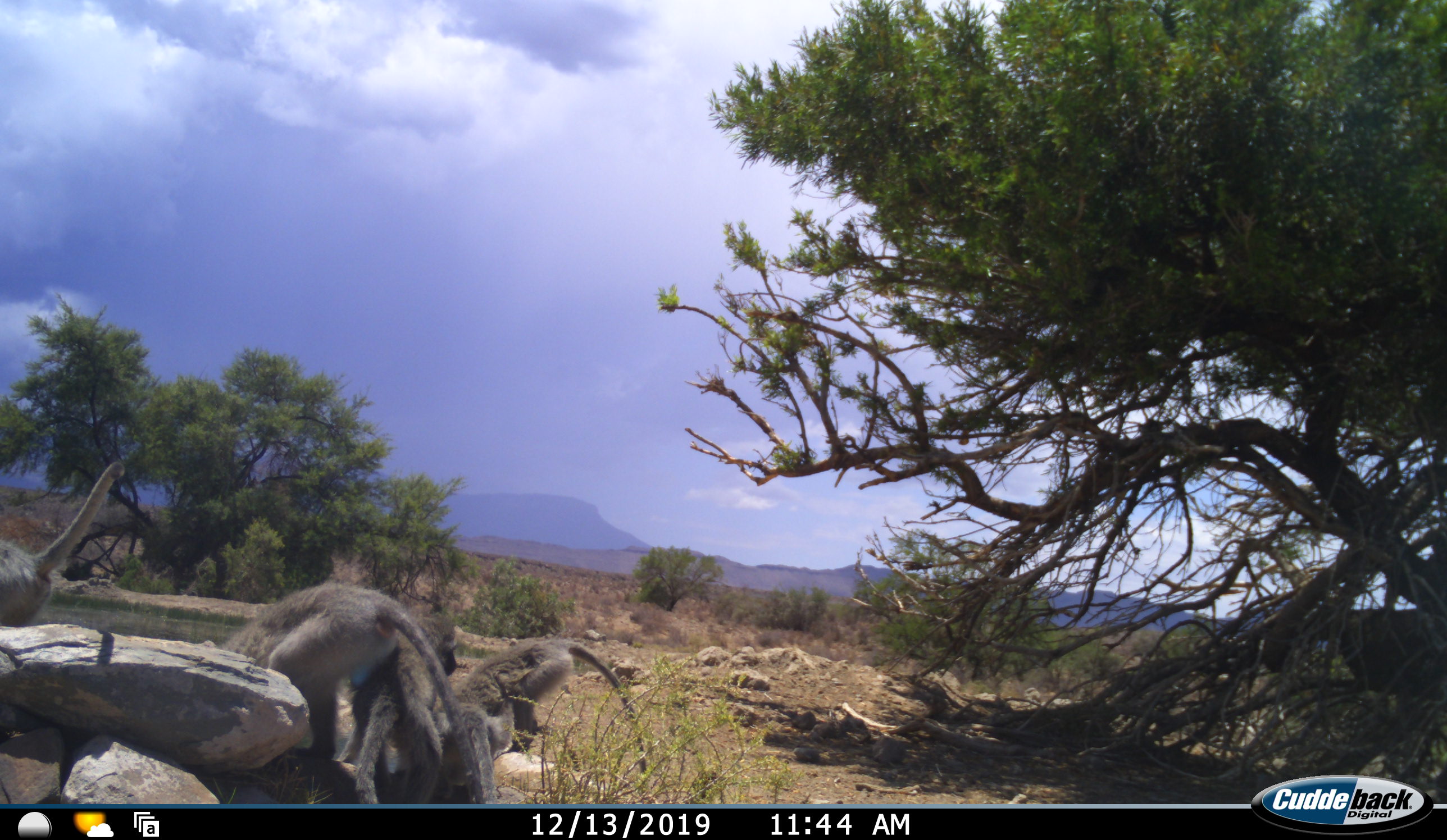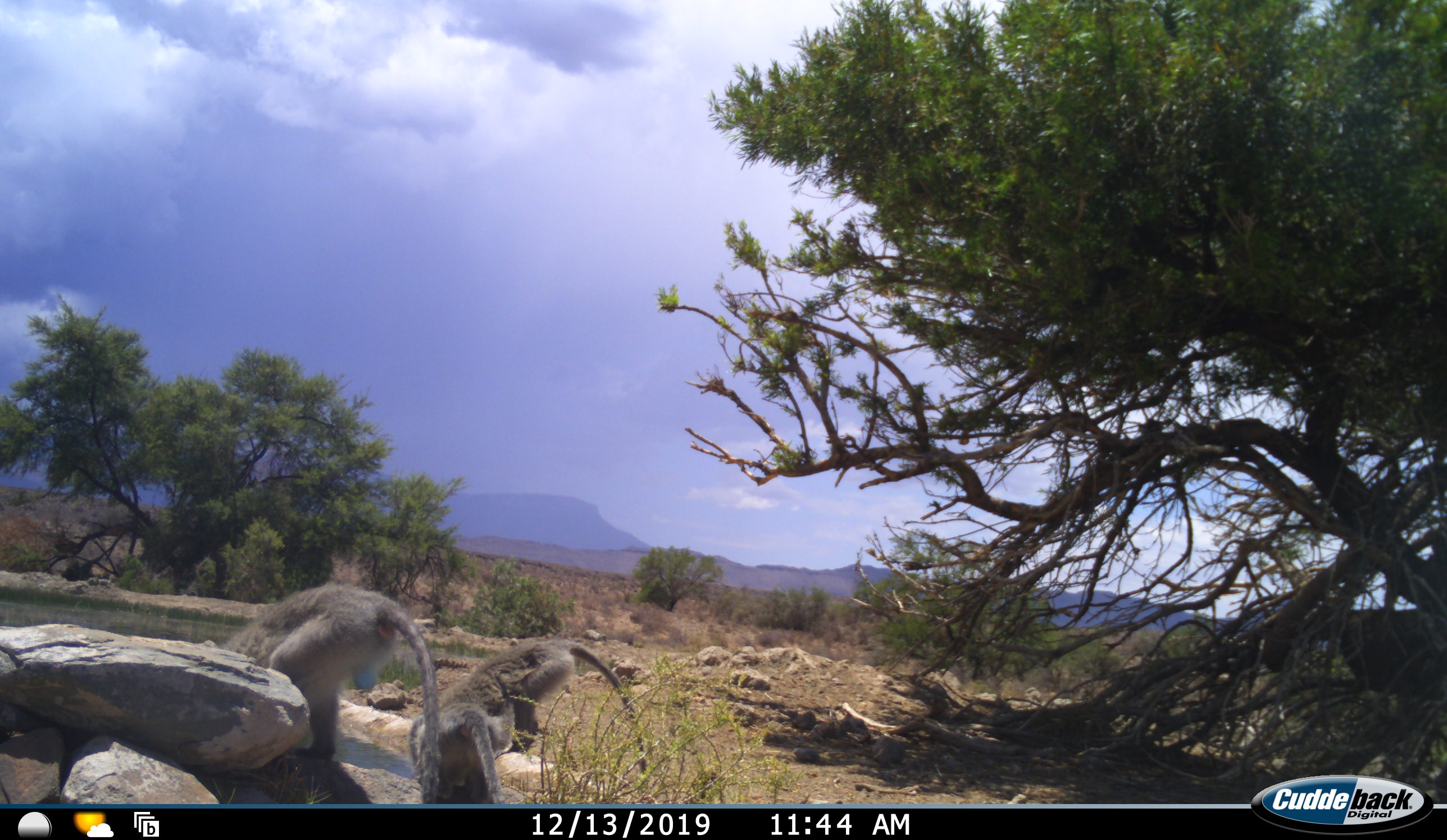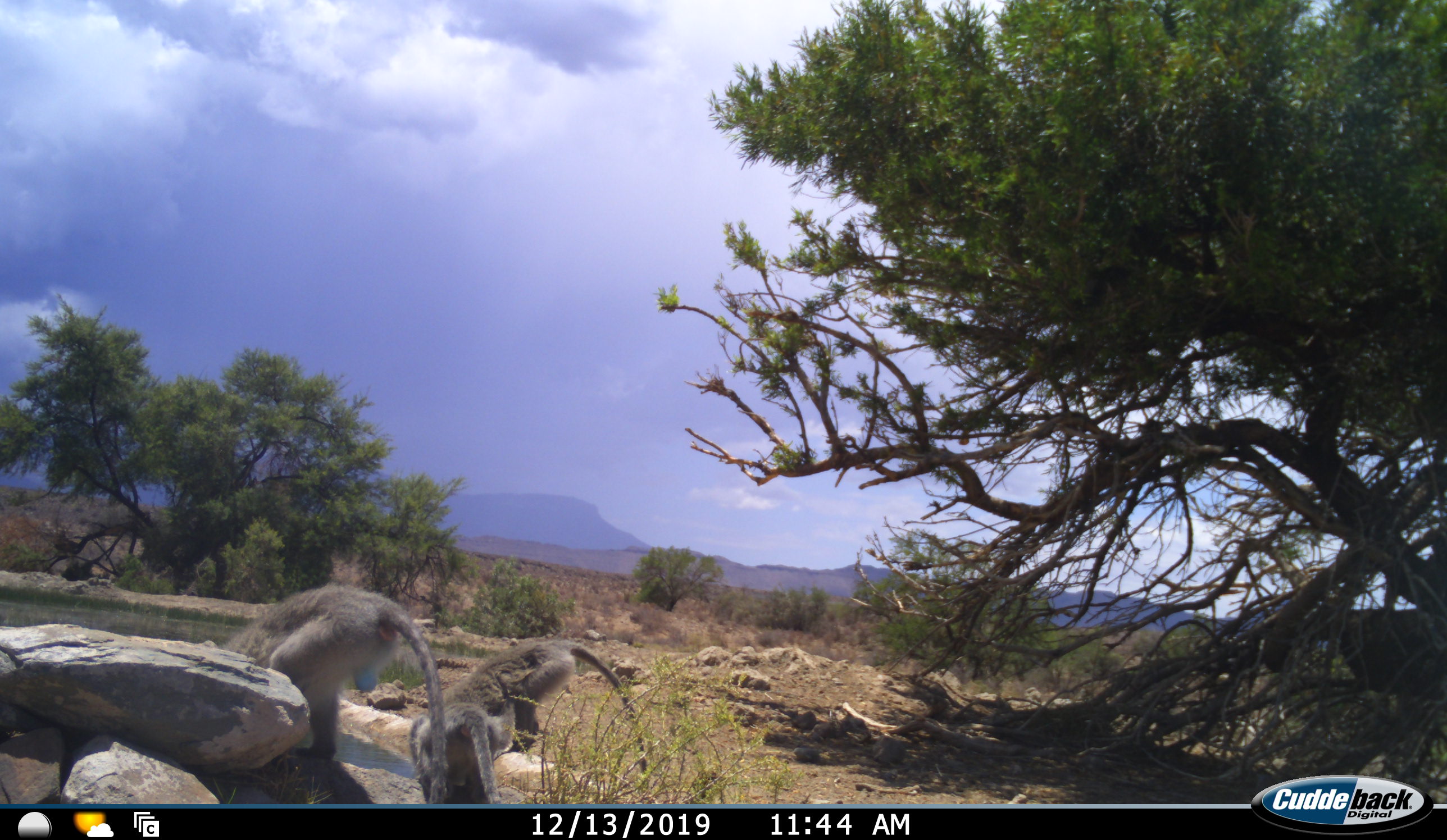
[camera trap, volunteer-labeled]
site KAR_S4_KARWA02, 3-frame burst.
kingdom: Animalia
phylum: Chordata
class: Mammalia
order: Primates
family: Cercopithecidae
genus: Chlorocebus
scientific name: Chlorocebus pygerythrus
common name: vervet monkey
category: monkeyvervet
Monkeyvervet (vervet monkey) (Chlorocebus pygerythrus), count 5. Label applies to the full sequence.